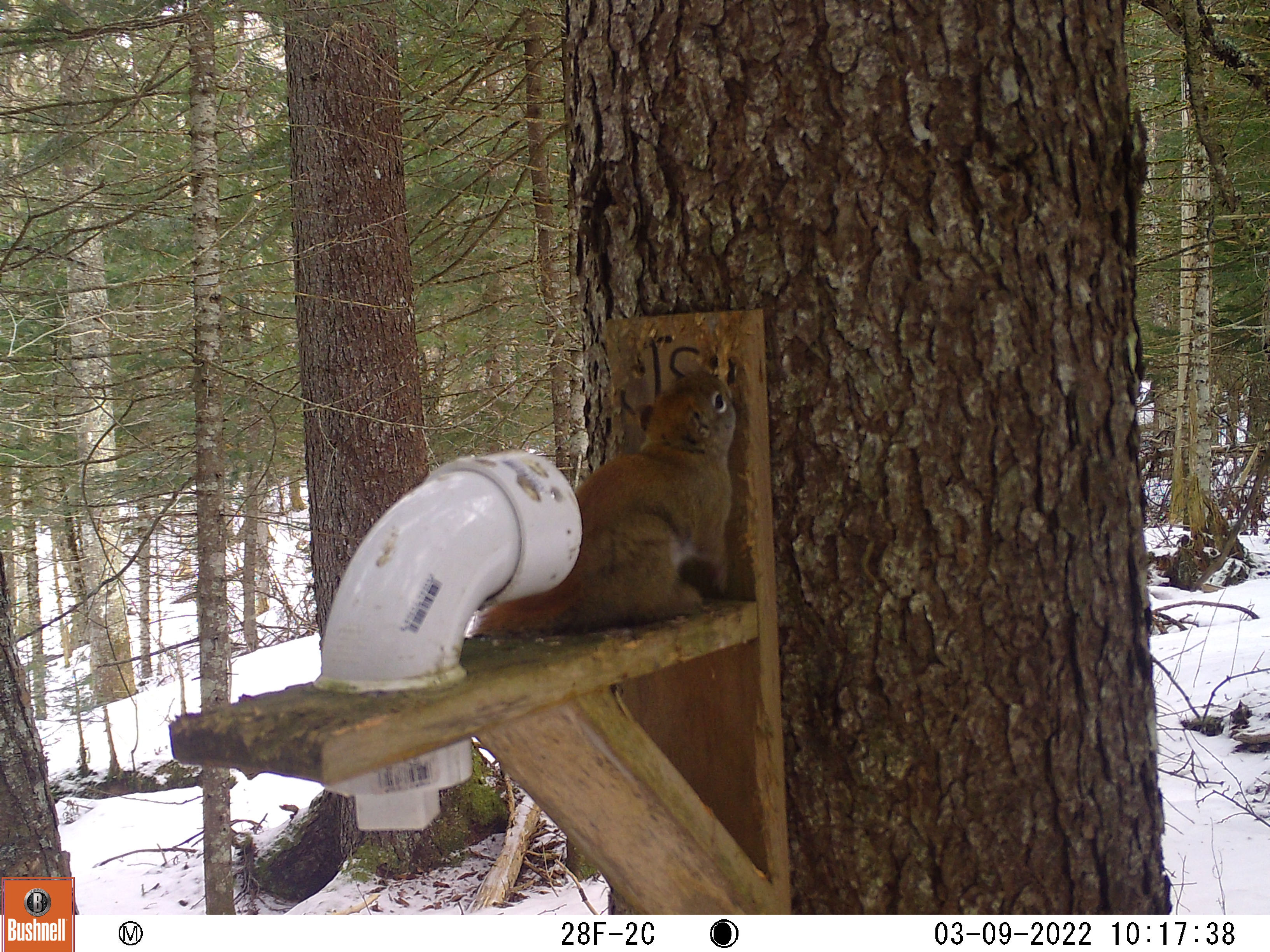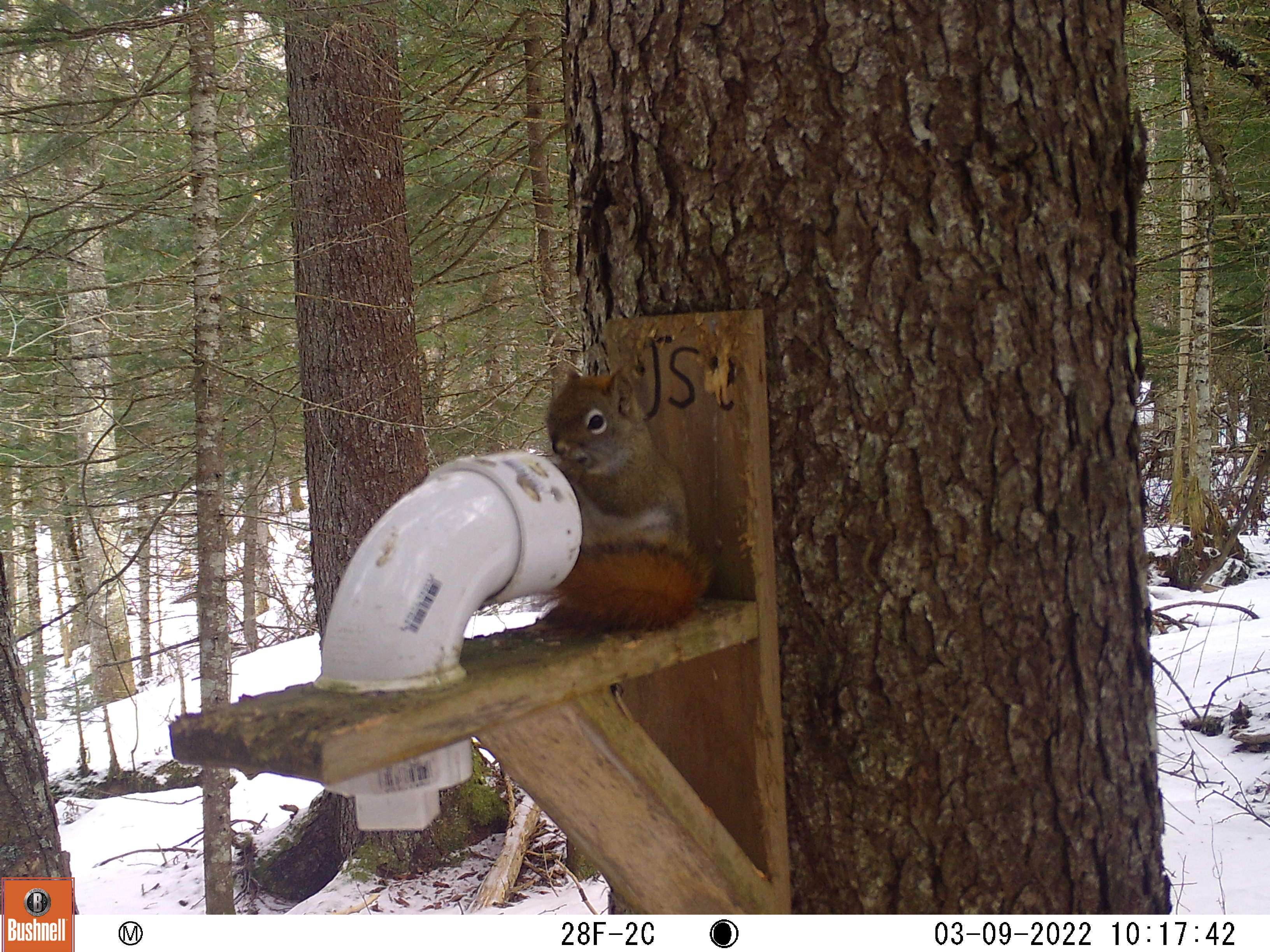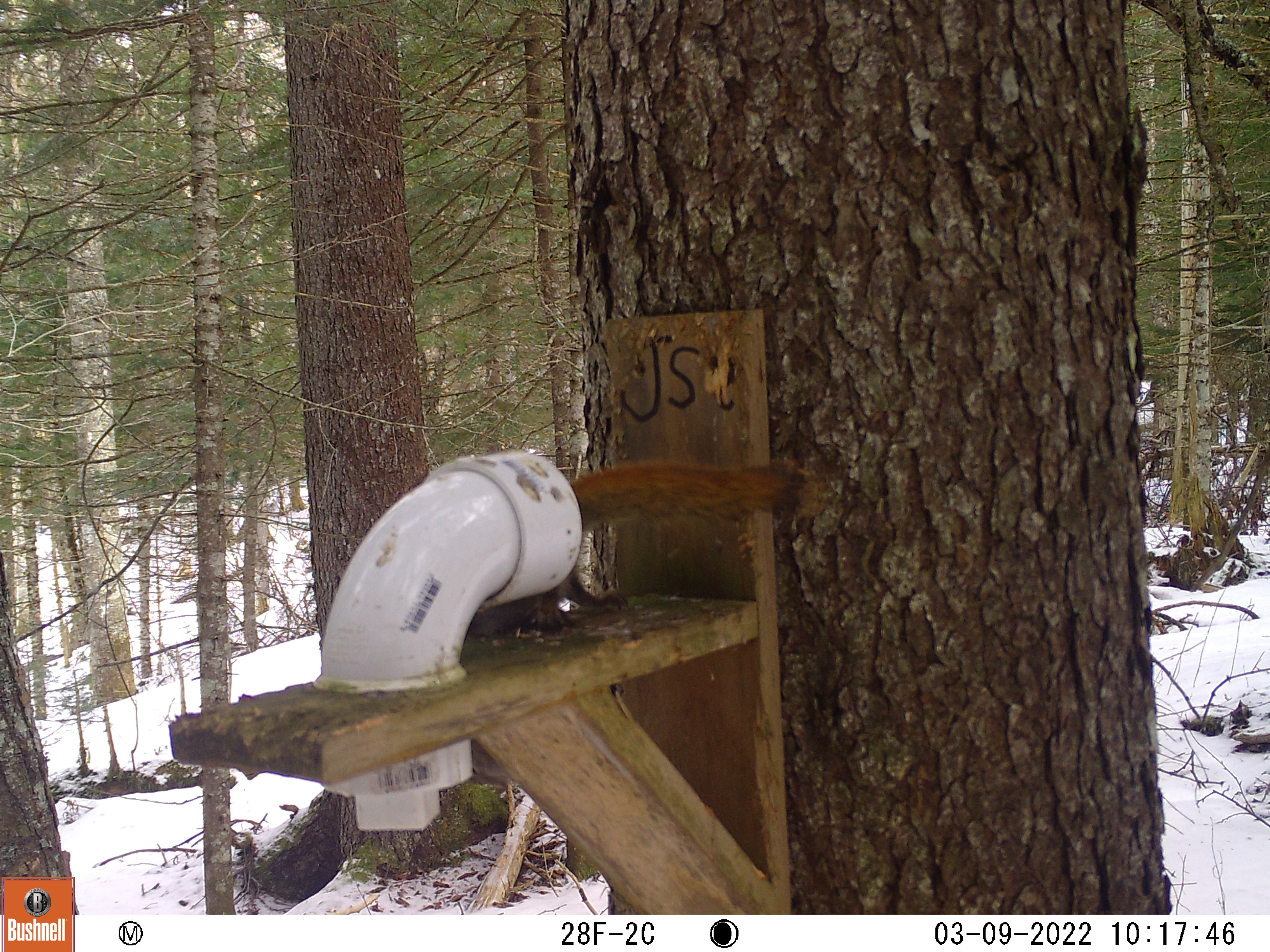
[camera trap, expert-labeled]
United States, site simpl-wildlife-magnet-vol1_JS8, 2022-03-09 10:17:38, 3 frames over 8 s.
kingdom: Animalia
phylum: Chordata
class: Mammalia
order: Rodentia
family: Sciuridae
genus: Tamiasciurus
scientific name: Tamiasciurus hudsonicus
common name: red squirrel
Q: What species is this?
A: Red squirrel (Tamiasciurus hudsonicus).